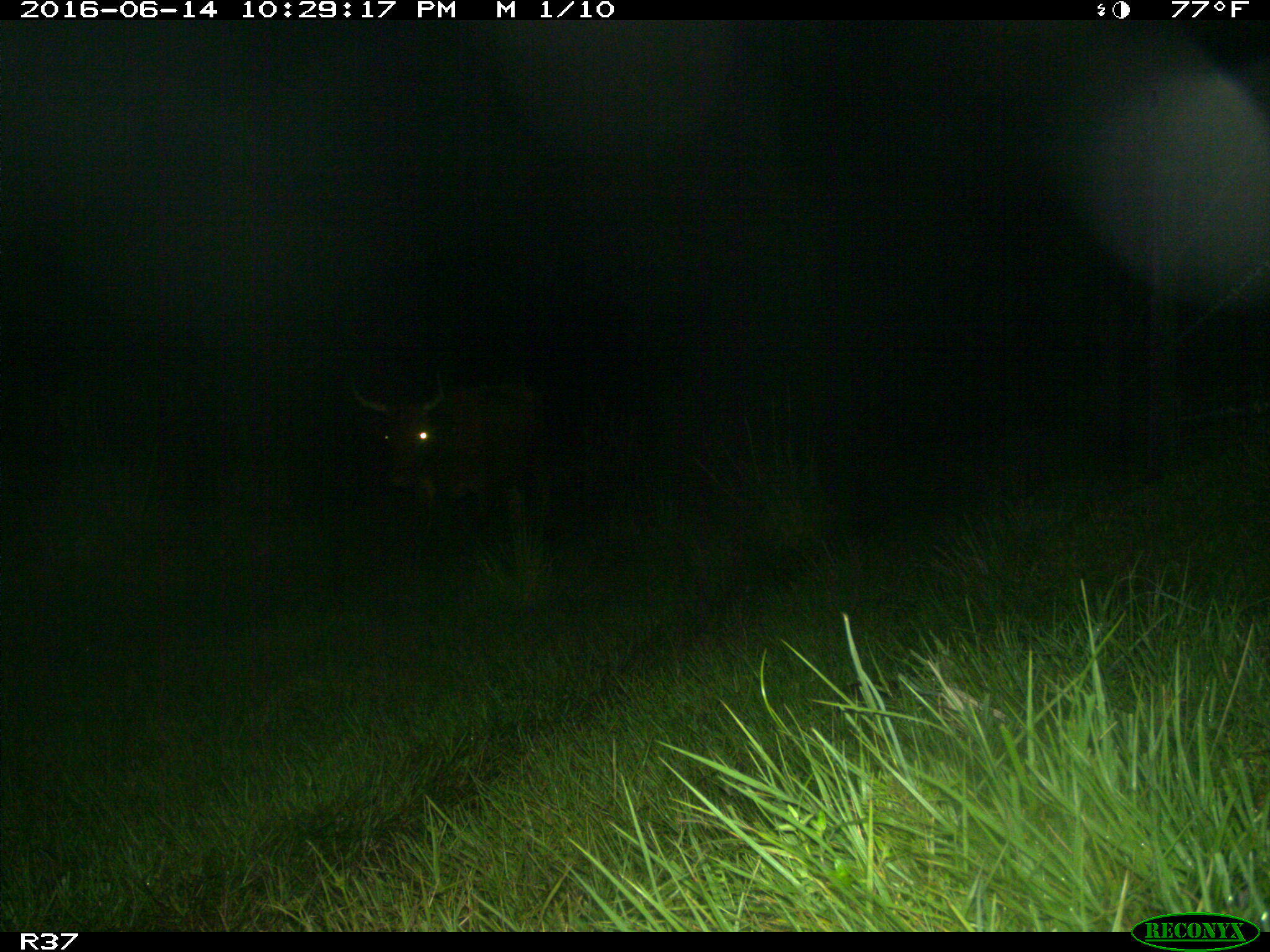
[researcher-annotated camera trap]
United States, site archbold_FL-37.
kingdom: Animalia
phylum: Chordata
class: Mammalia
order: Artiodactyla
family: Bovidae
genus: Bos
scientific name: Bos taurus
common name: domestic cow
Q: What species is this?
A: Bos taurus (domestic cow).